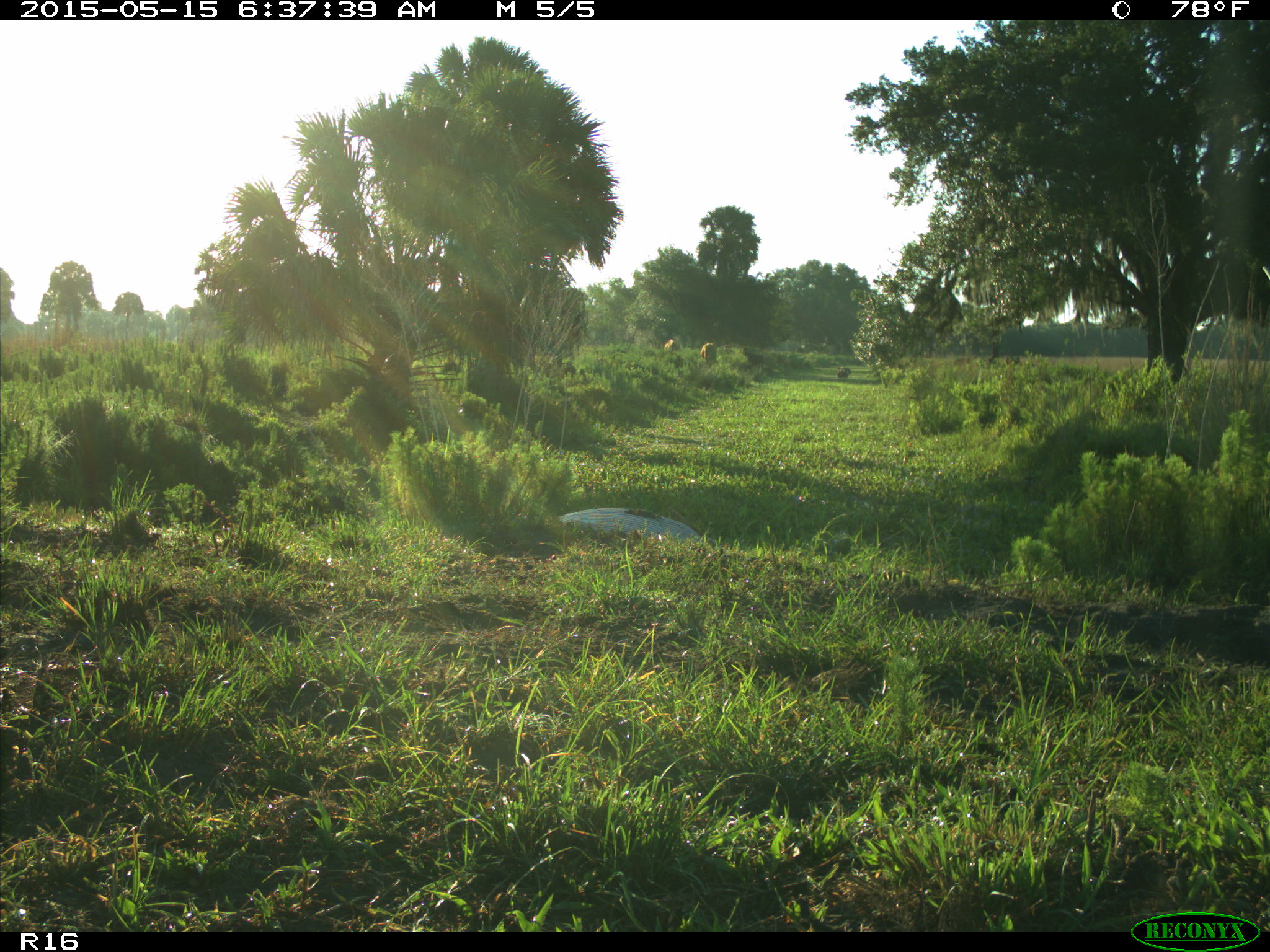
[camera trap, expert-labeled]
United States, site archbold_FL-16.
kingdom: Animalia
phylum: Chordata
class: Mammalia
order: Artiodactyla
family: Bovidae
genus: Bos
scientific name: Bos taurus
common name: domestic cow